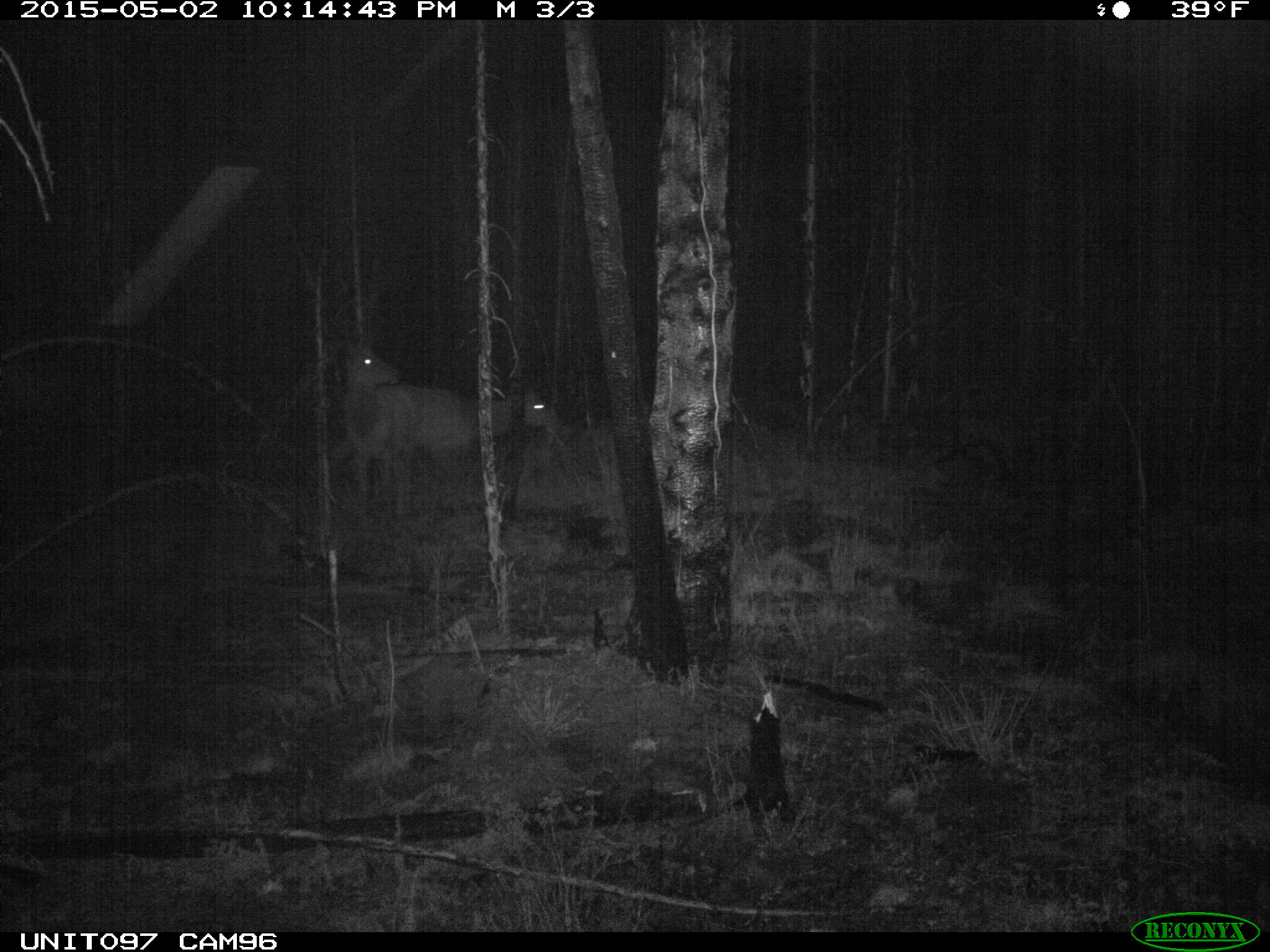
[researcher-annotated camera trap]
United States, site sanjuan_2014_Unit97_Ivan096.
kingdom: Animalia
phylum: Chordata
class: Mammalia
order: Artiodactyla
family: Cervidae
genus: Cervus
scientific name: Cervus elaphus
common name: red deer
Cervus elaphus (red deer).